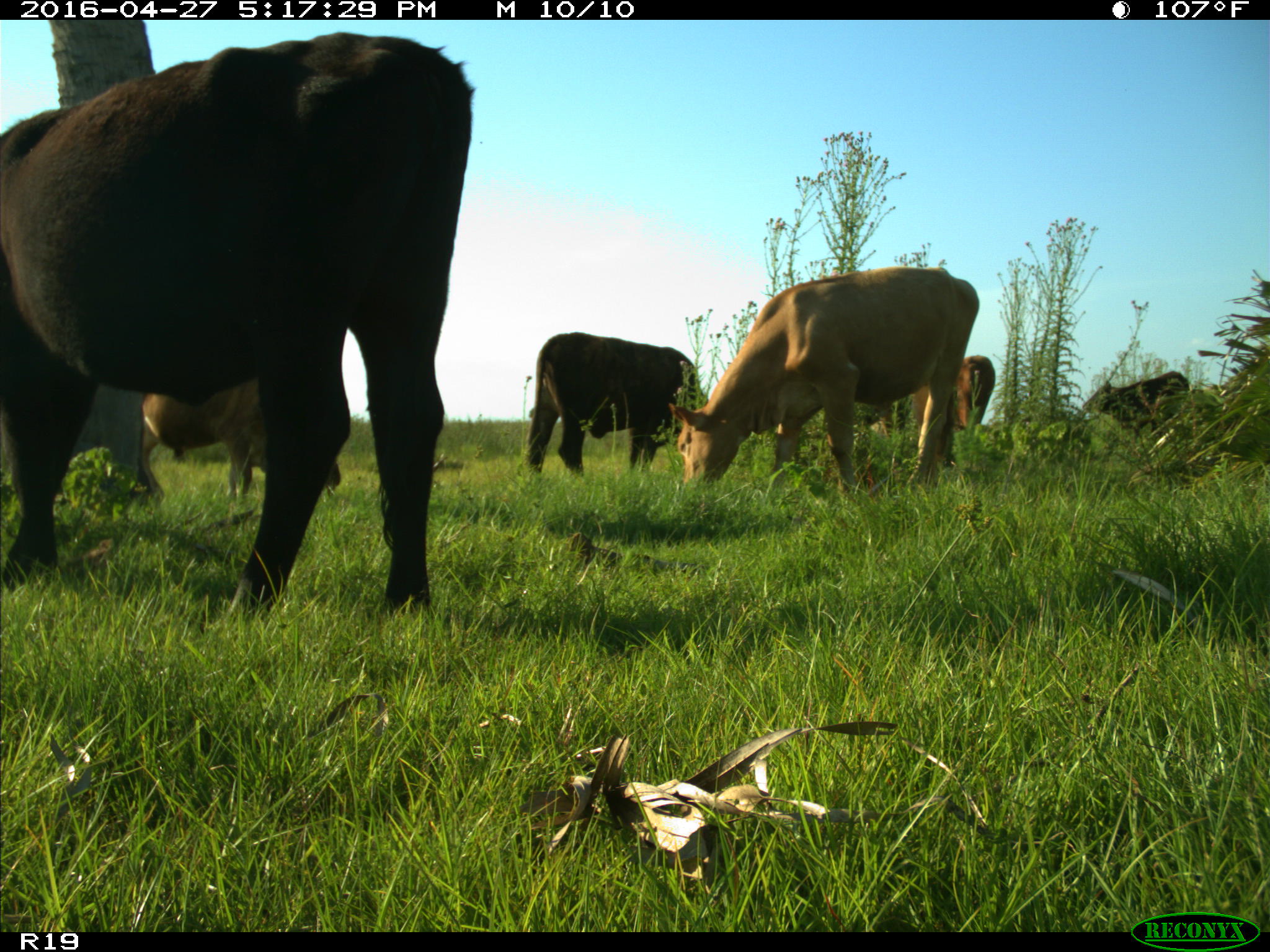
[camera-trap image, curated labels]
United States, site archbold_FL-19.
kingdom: Animalia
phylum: Chordata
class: Mammalia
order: Artiodactyla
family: Bovidae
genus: Bos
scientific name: Bos taurus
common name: domestic cow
Bos taurus (domestic cow).